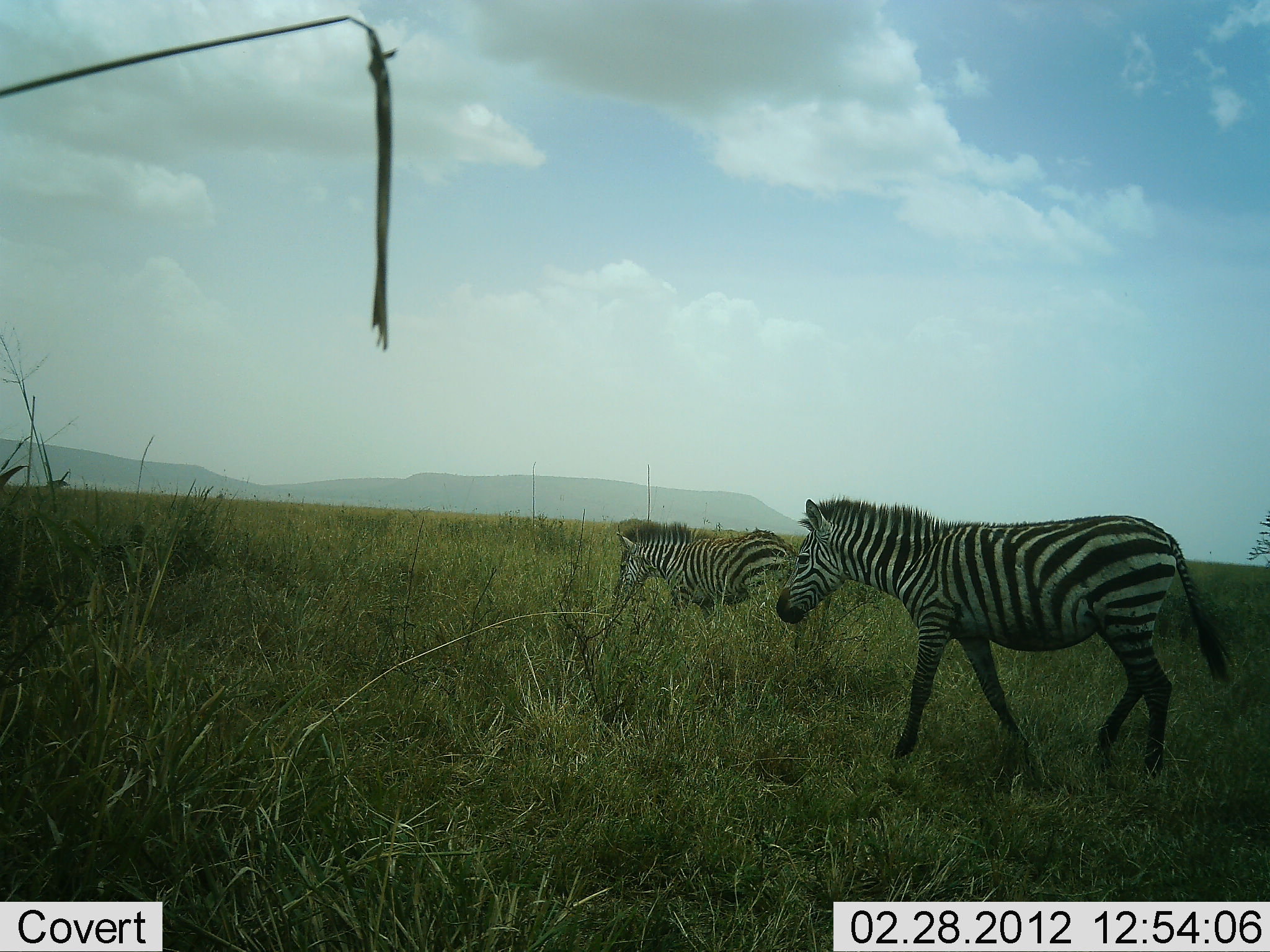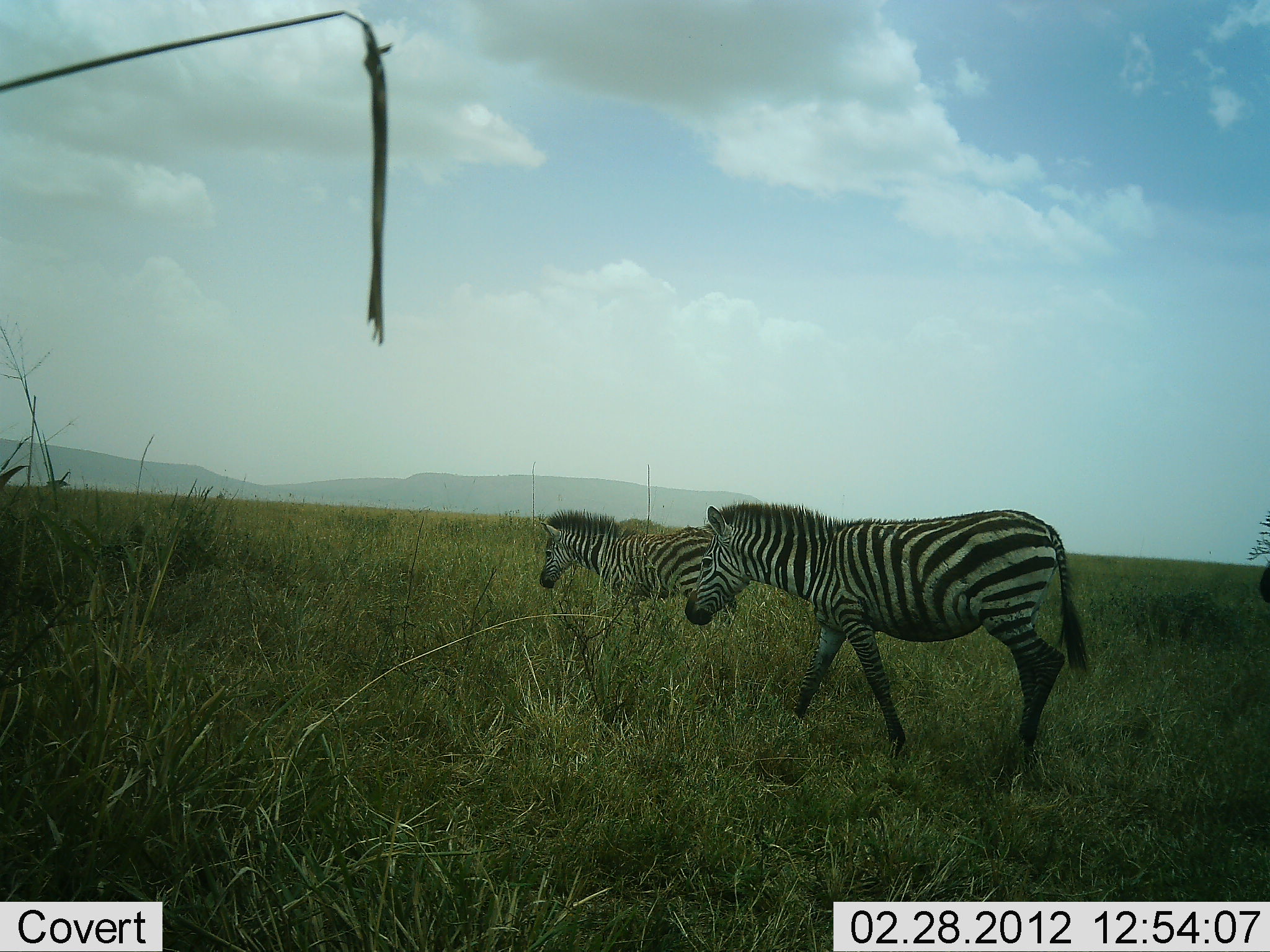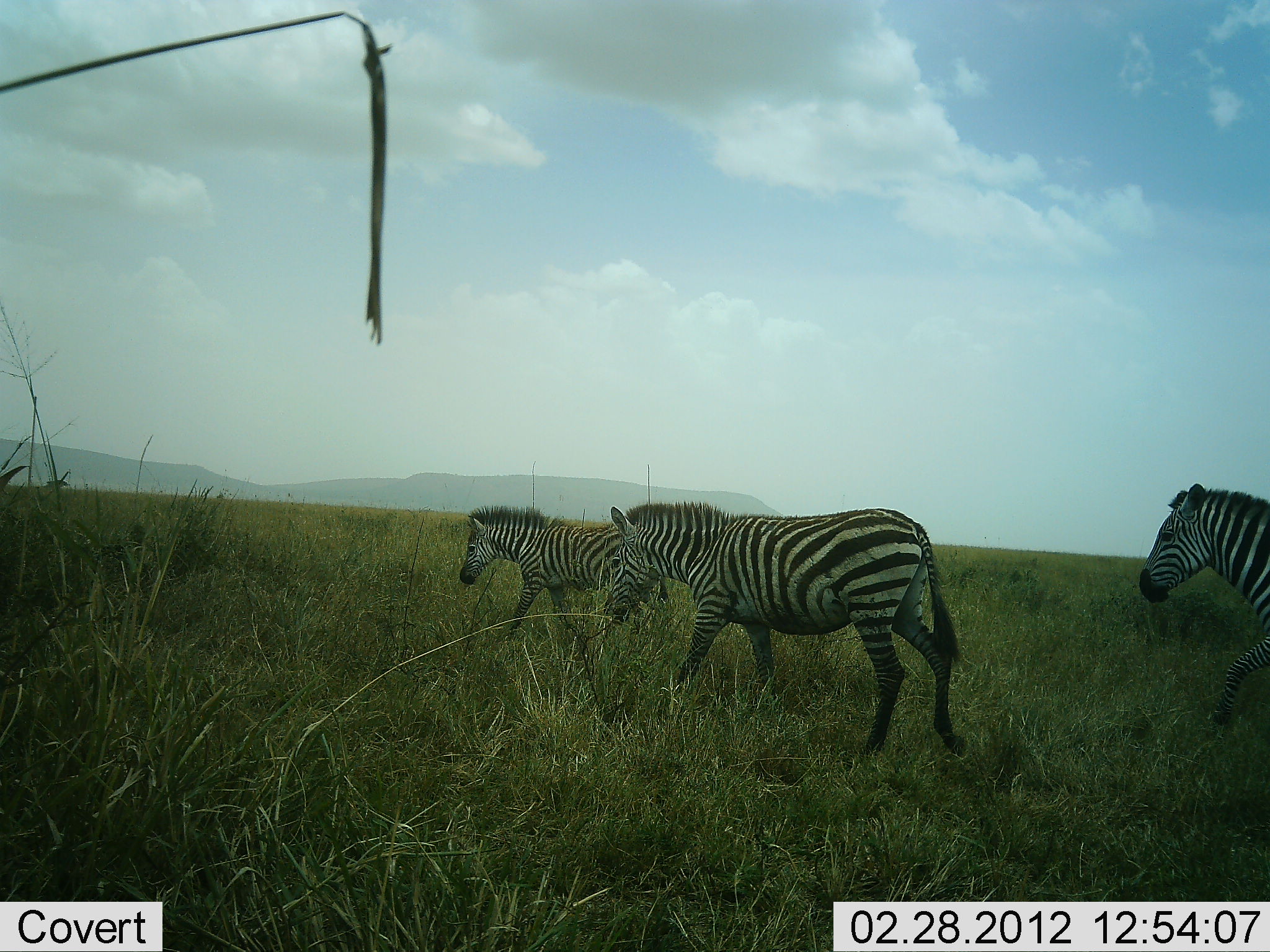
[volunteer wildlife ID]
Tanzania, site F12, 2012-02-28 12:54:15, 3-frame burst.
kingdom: Animalia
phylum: Chordata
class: Mammalia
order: Perissodactyla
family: Equidae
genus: Equus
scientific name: Equus quagga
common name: plains zebra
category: zebra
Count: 3.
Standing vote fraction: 5%.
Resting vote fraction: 0%.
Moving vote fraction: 95%.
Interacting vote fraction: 0%.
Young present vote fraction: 5%.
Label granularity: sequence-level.